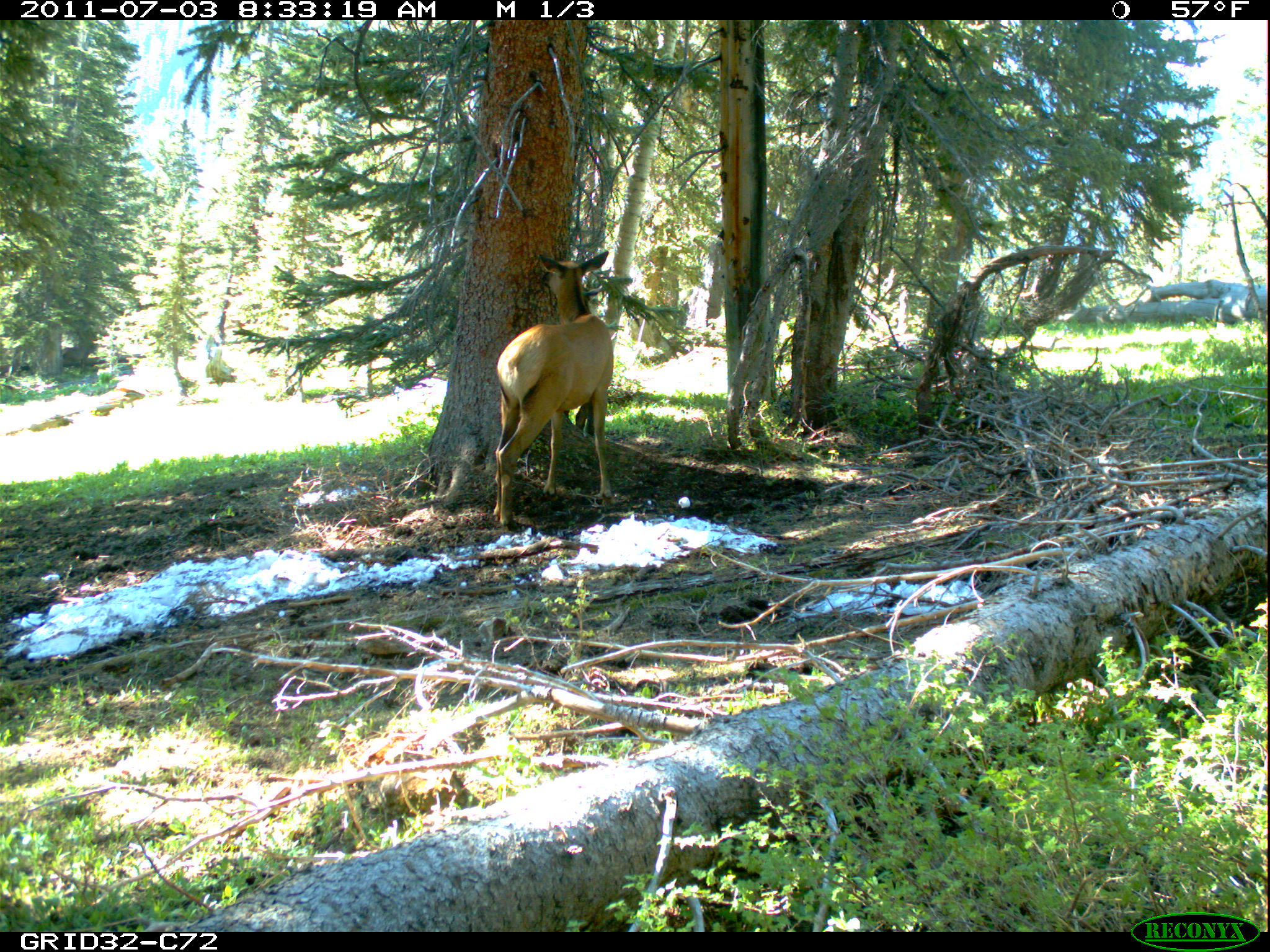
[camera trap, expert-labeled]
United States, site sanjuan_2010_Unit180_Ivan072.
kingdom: Animalia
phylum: Chordata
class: Mammalia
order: Artiodactyla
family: Cervidae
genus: Cervus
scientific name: Cervus elaphus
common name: red deer